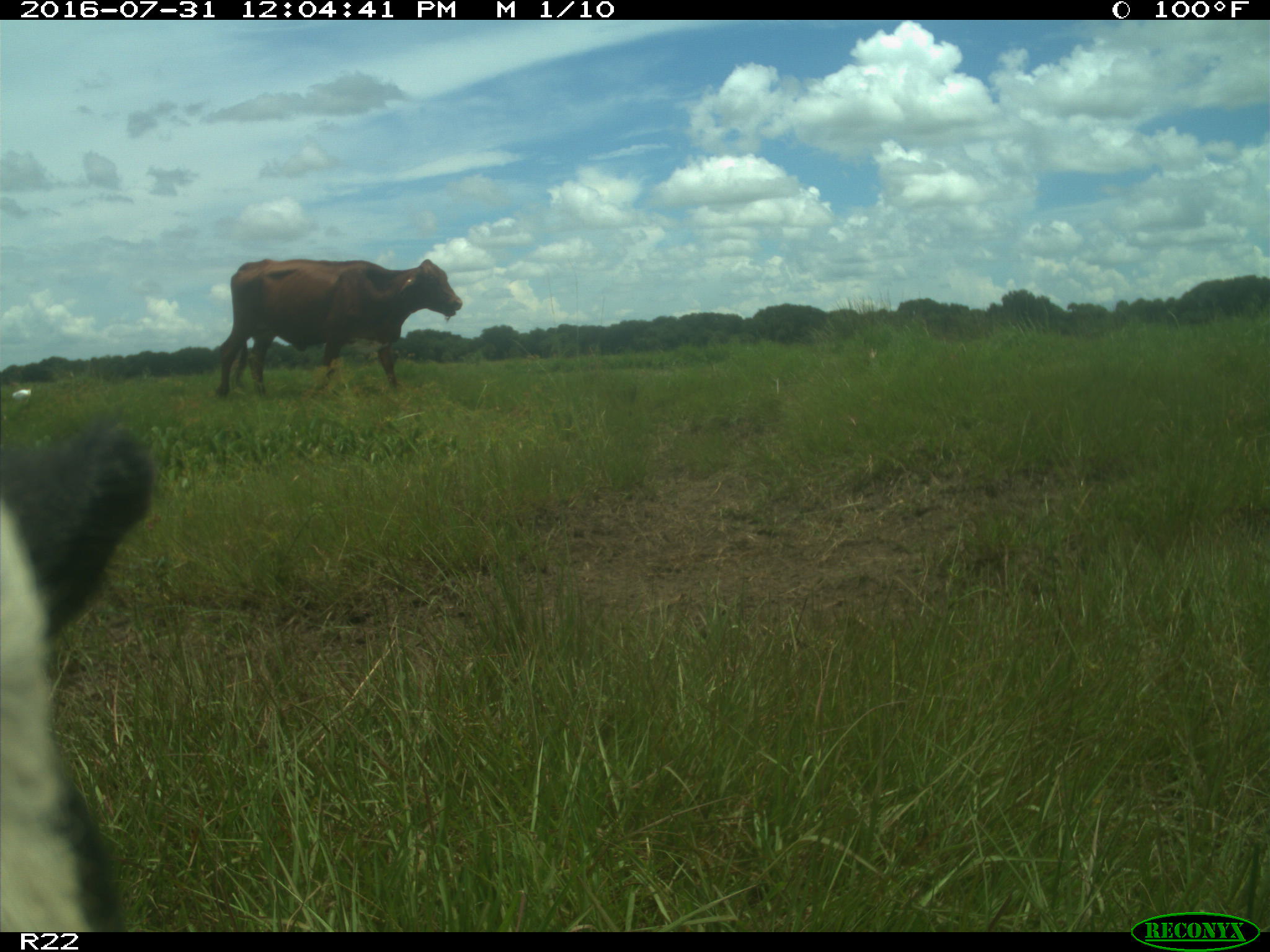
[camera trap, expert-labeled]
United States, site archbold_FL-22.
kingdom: Animalia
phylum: Chordata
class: Mammalia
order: Artiodactyla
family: Bovidae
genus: Bos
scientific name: Bos taurus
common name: domestic cow